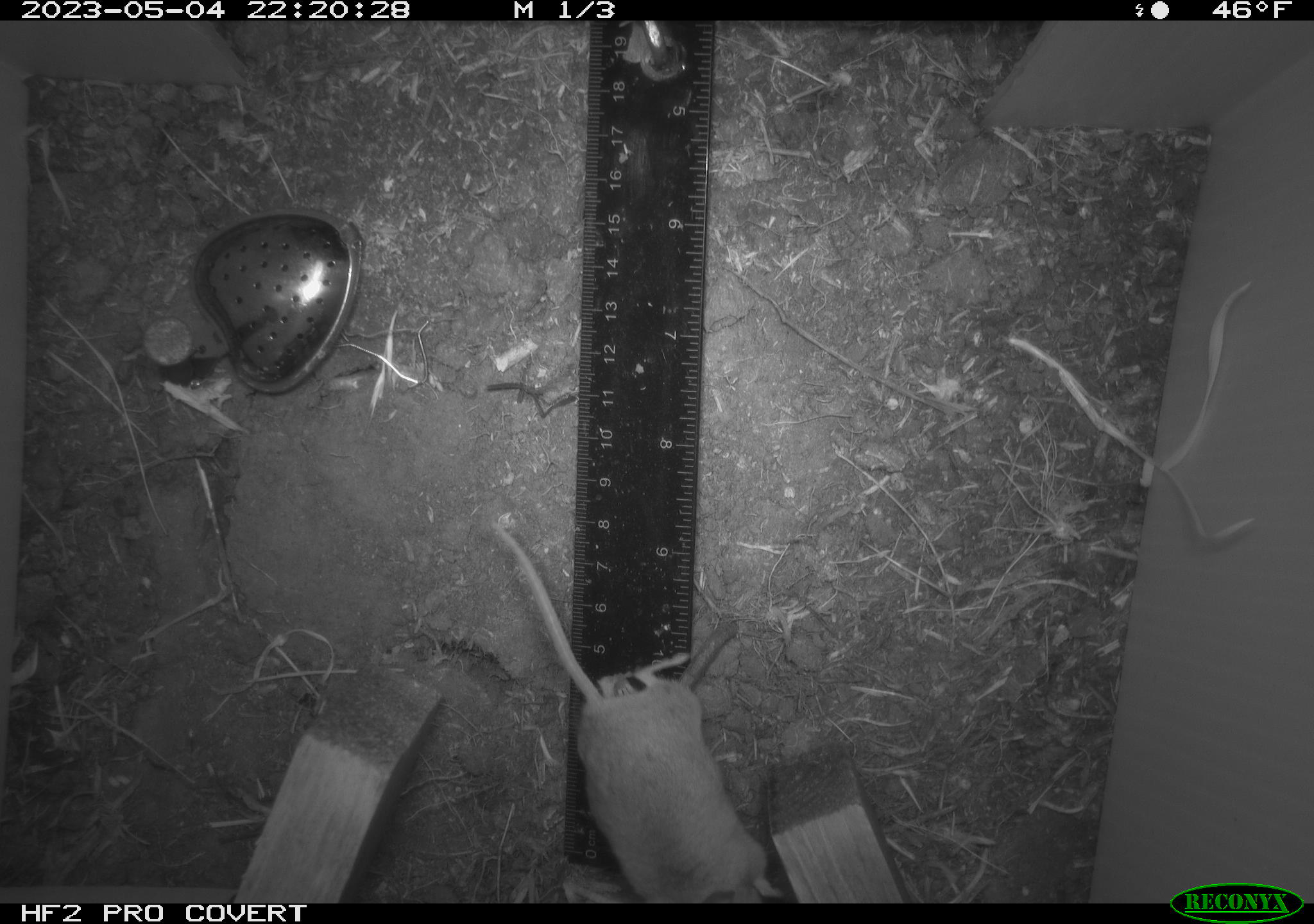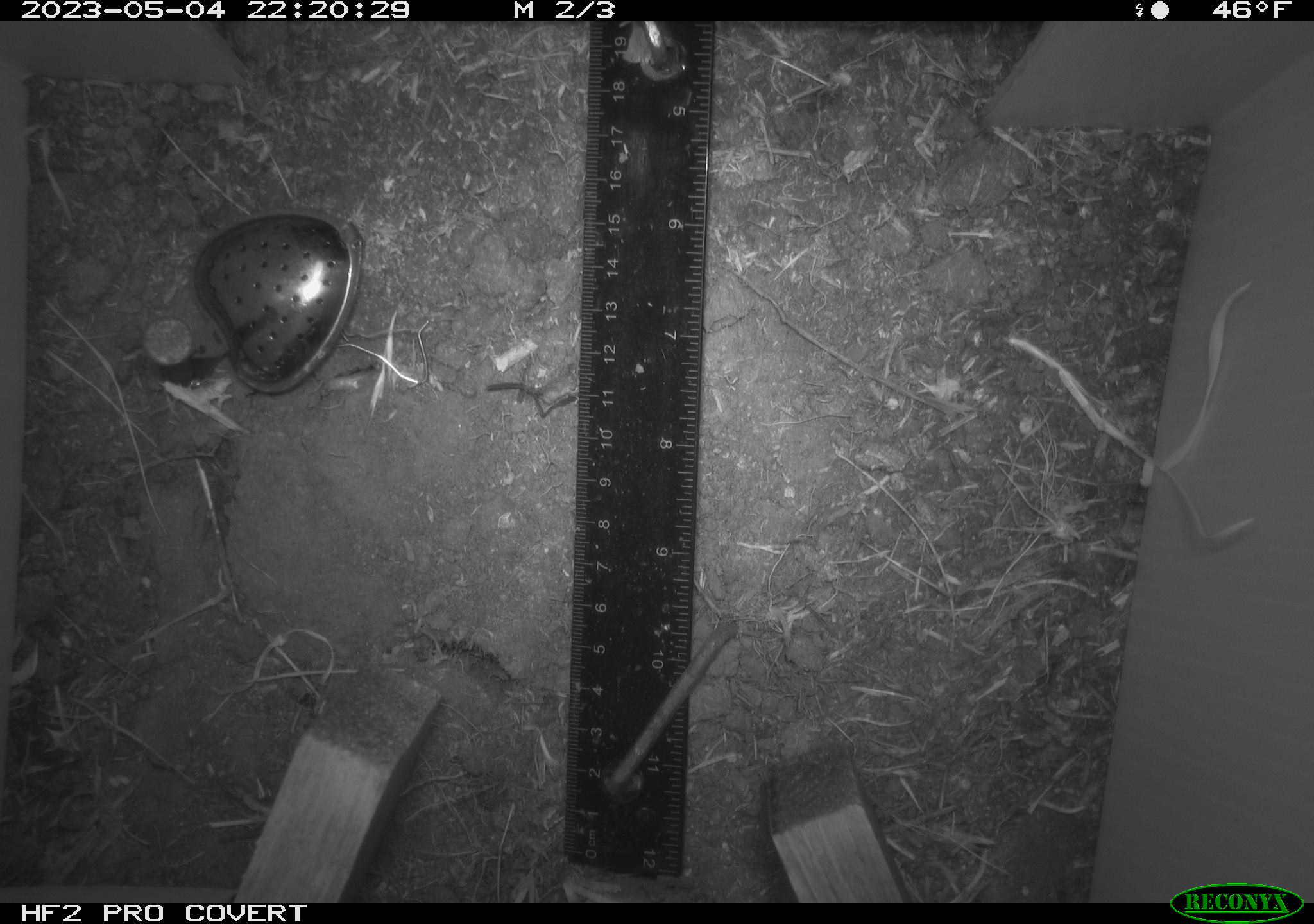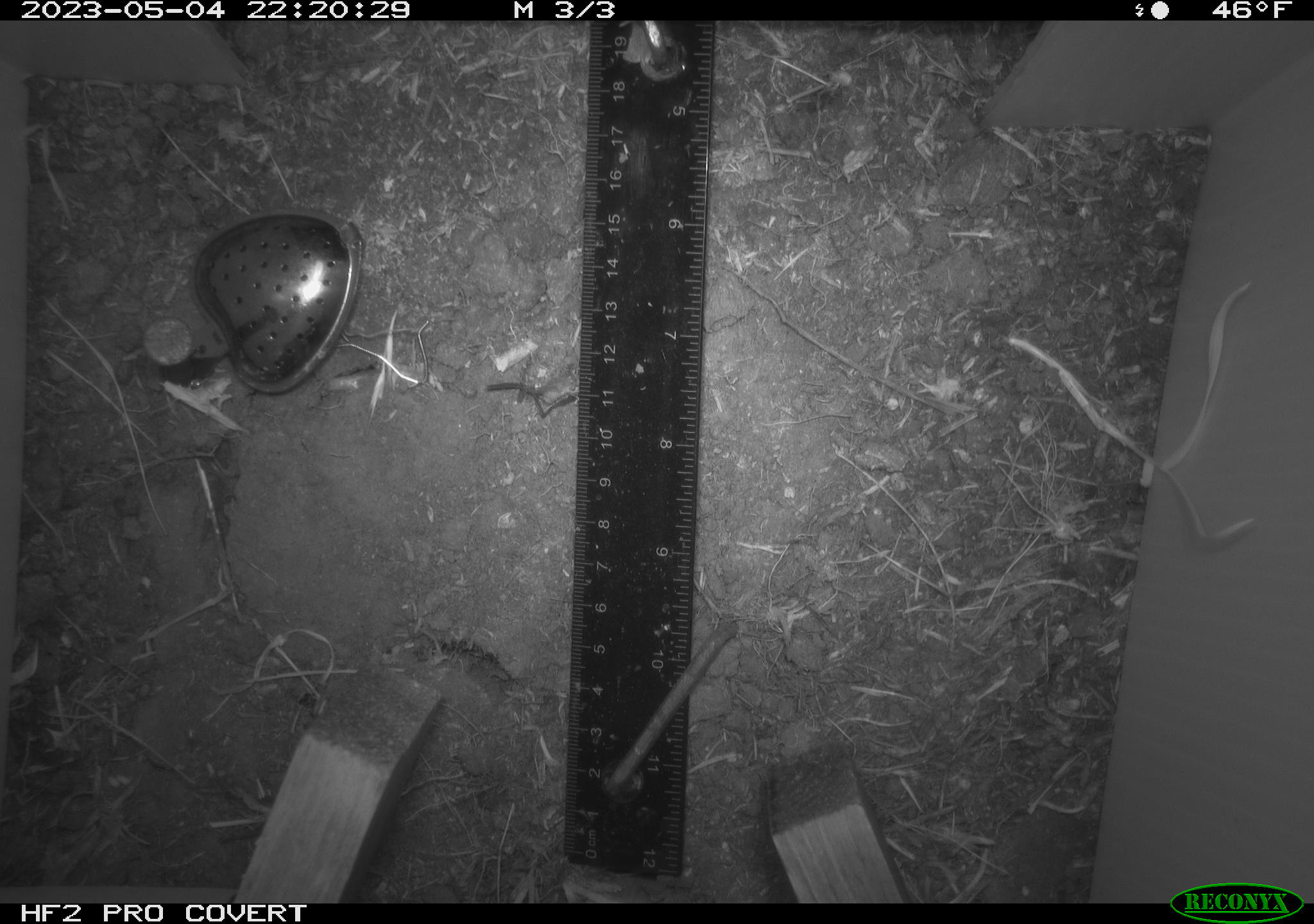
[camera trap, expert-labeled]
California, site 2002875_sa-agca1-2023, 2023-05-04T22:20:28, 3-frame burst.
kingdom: Animalia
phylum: Chordata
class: Mammalia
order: Rodentia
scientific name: Rodentia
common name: mouse species